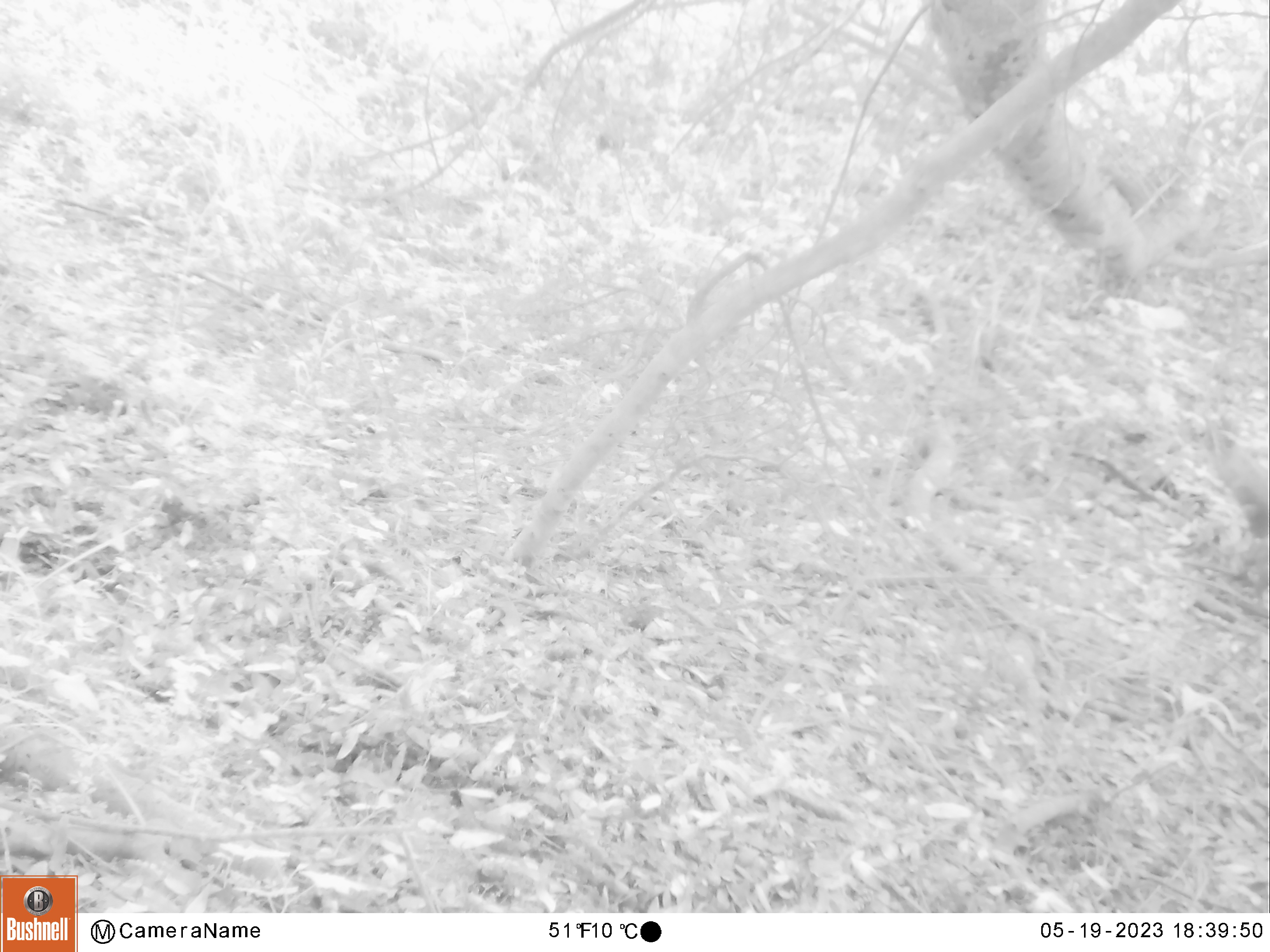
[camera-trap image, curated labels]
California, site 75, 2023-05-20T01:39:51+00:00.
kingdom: Animalia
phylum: Chordata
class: Aves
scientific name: Aves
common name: bird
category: unknown bird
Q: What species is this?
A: Unknown bird (bird) (Aves).